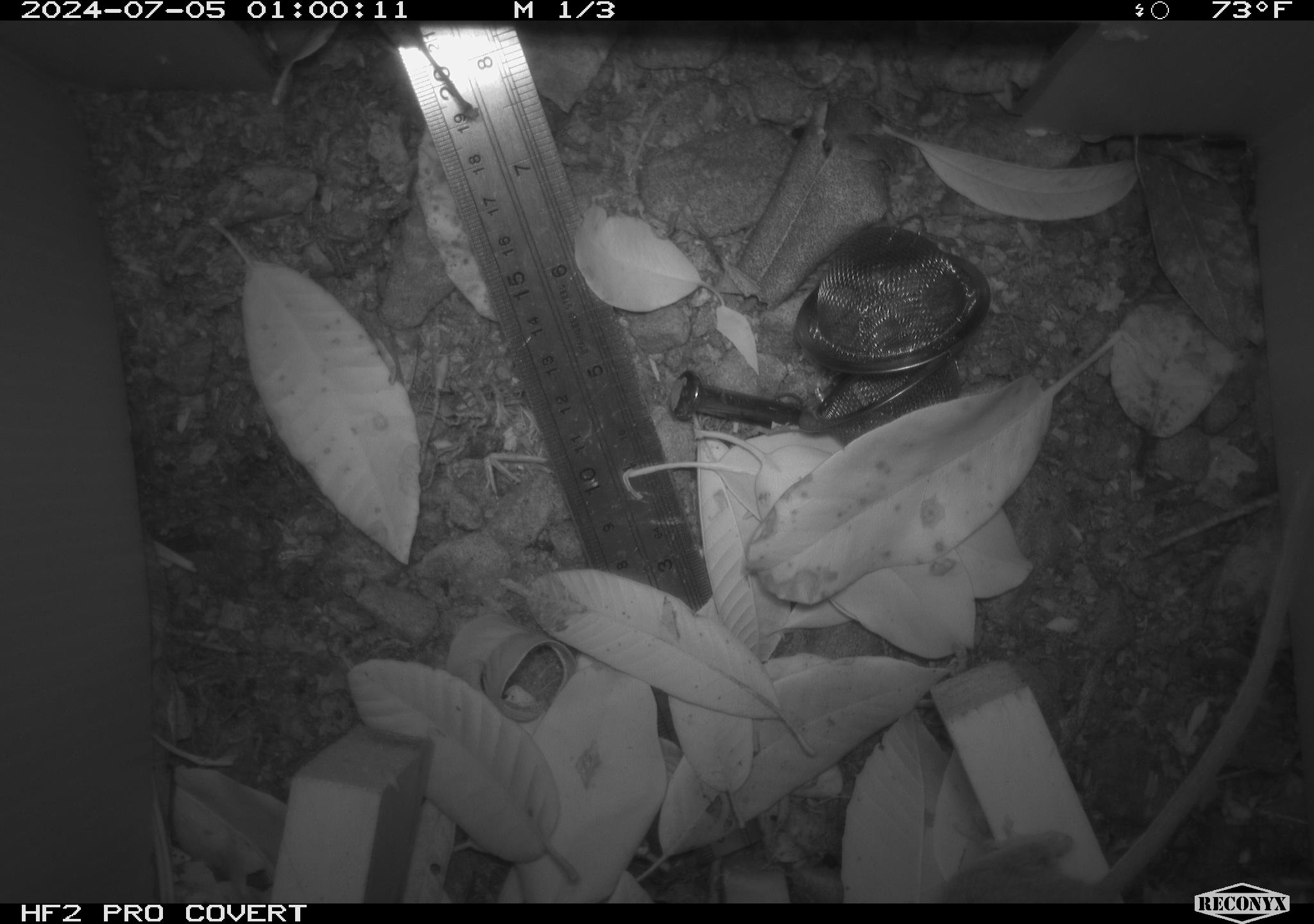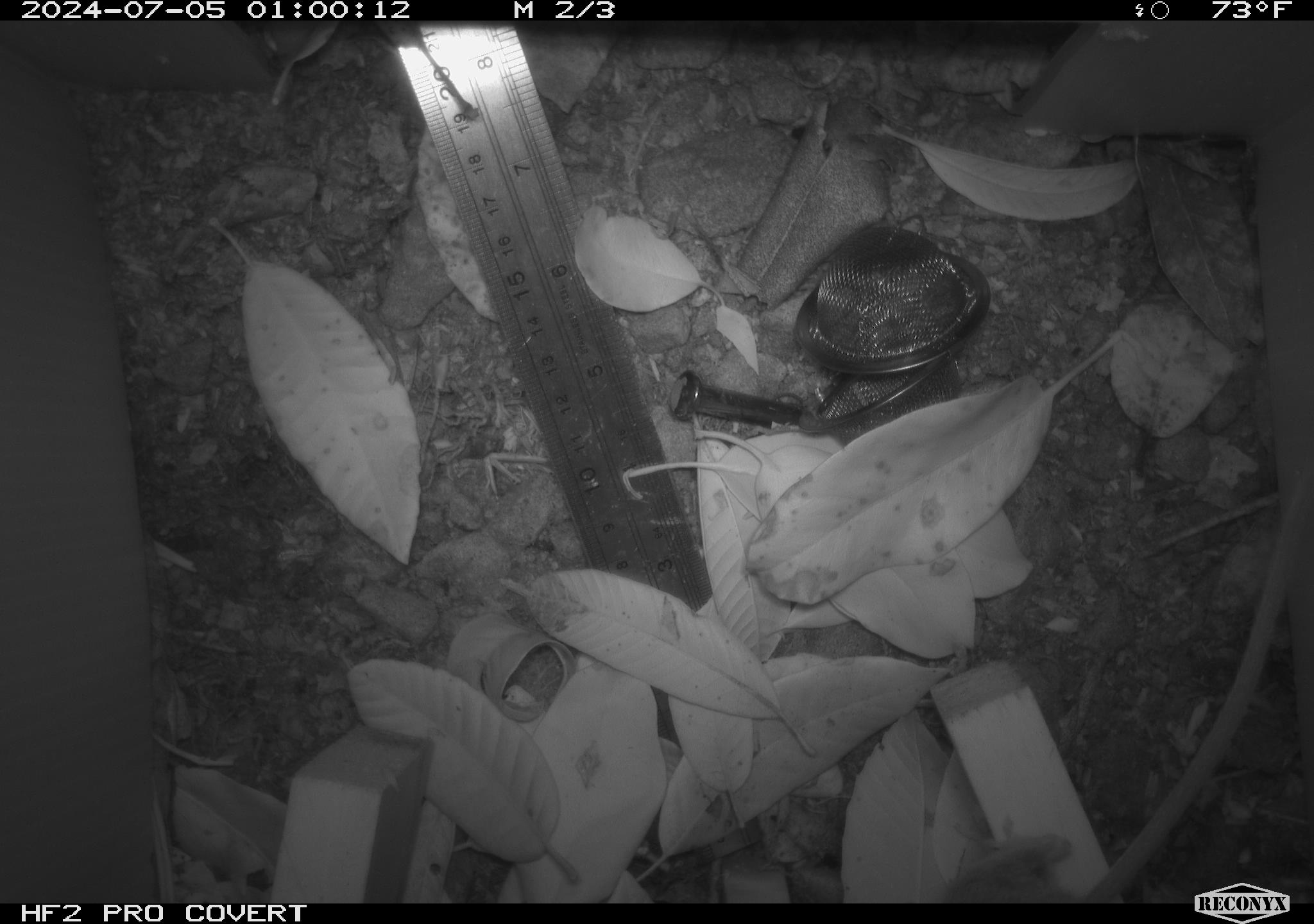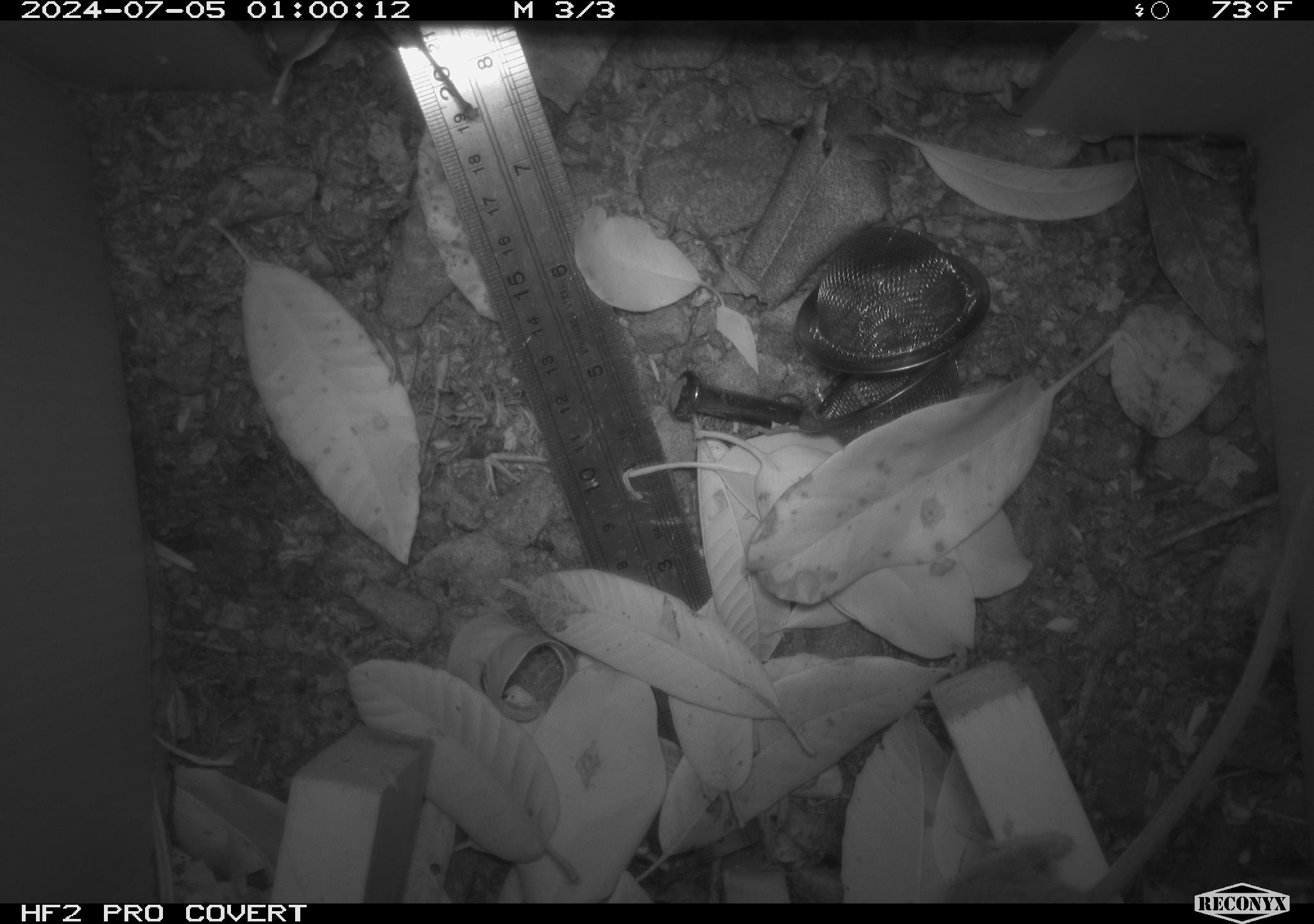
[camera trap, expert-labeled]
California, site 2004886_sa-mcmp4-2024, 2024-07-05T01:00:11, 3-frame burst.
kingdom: Animalia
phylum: Chordata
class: Mammalia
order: Rodentia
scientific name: Rodentia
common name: mouse species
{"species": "mouse species (Rodentia)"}